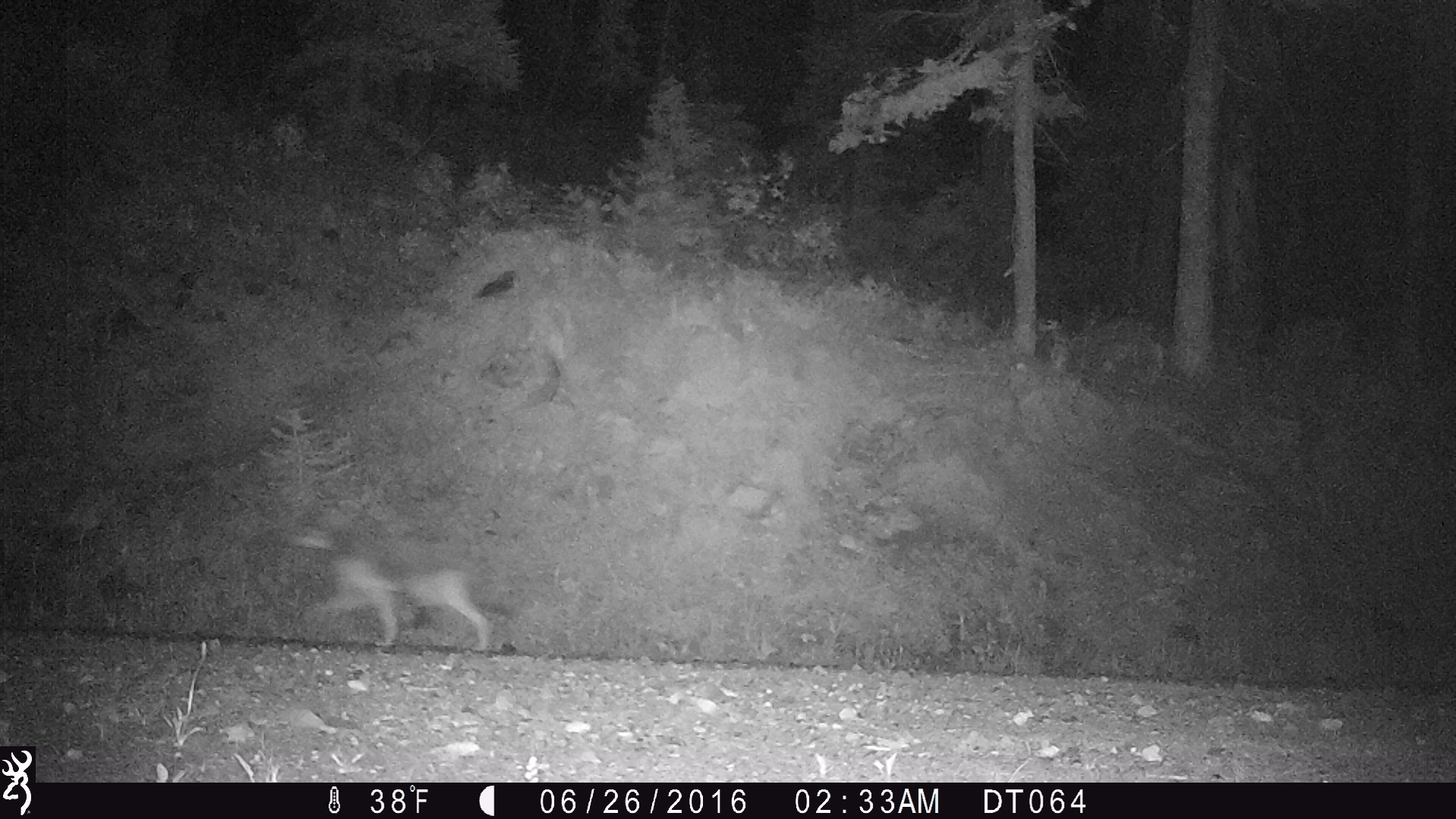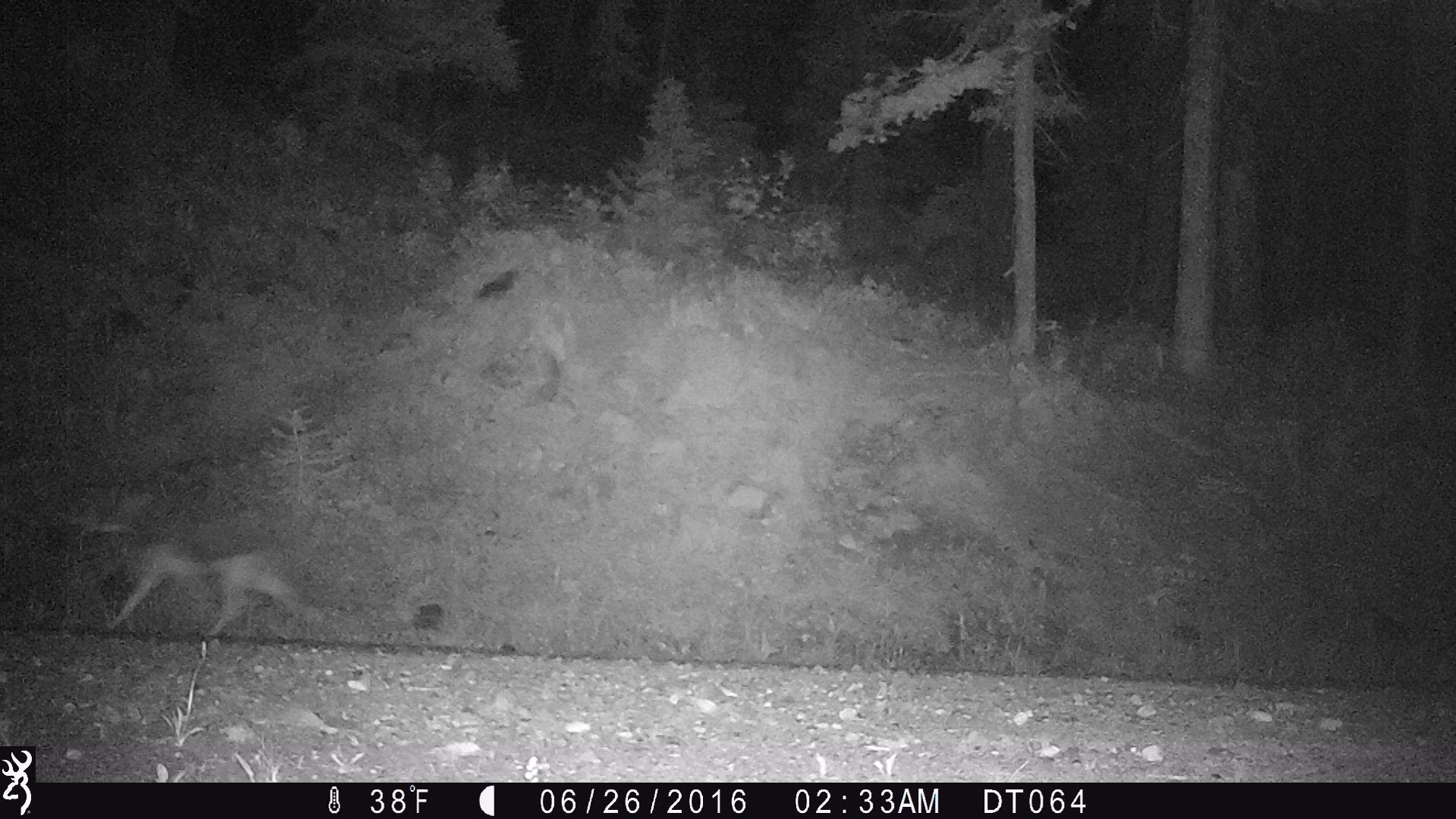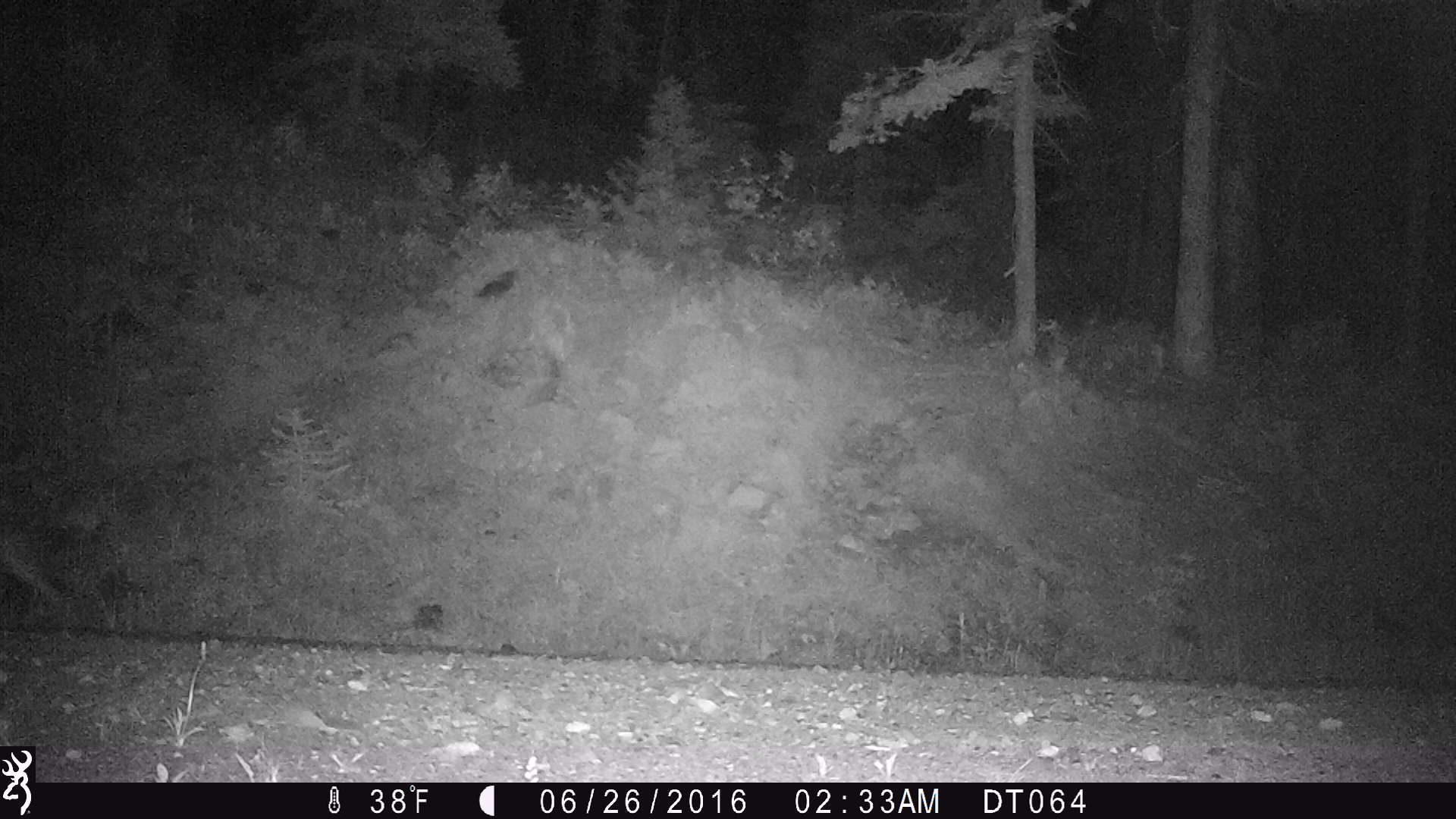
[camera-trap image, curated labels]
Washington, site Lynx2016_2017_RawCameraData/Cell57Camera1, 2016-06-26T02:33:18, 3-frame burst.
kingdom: Animalia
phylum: Chordata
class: Mammalia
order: Carnivora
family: Canidae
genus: Canis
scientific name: Canis latrans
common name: coyote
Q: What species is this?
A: Canis latrans (coyote).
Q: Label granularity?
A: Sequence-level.